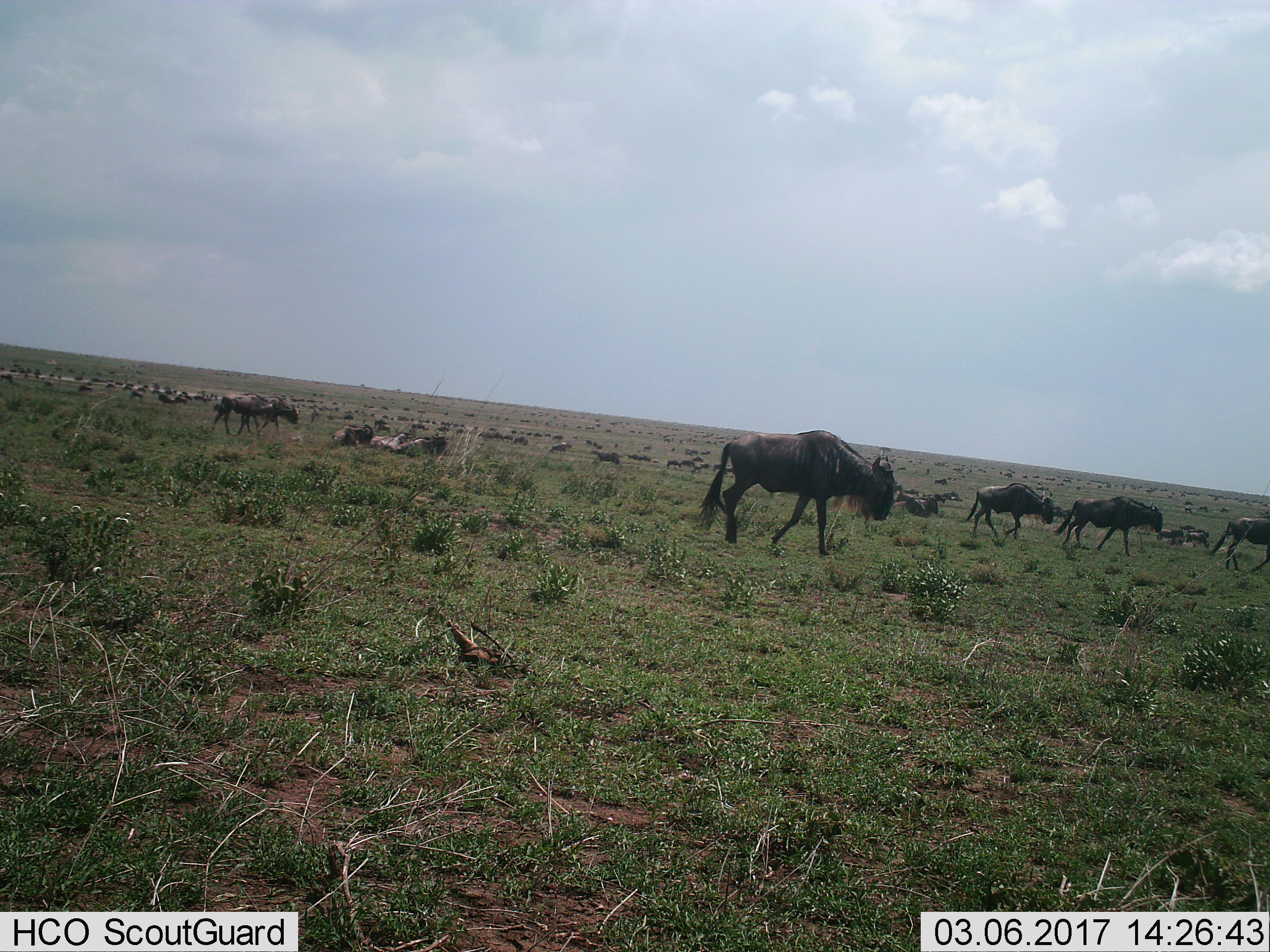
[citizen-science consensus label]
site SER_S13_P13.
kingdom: Animalia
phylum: Chordata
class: Mammalia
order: Artiodactyla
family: Bovidae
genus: Connochaetes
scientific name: Connochaetes taurinus taurinus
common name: blue wildebeest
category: wildebeestblue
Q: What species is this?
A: Wildebeestblue (blue wildebeest) (Connochaetes taurinus taurinus).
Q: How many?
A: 51+.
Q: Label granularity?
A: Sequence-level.